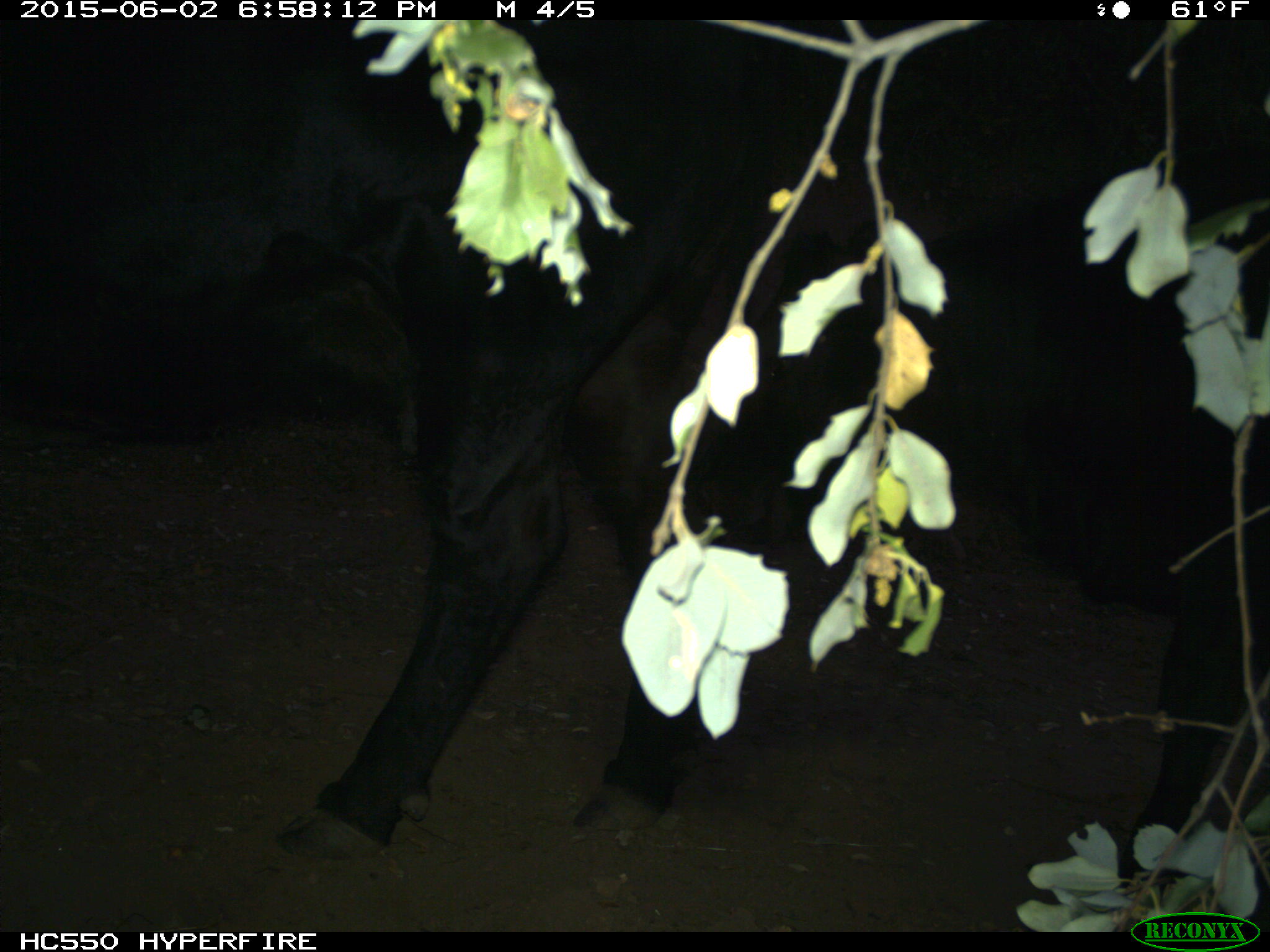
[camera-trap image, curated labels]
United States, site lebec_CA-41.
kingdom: Animalia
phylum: Chordata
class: Mammalia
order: Artiodactyla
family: Bovidae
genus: Bos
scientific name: Bos taurus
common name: domestic cow